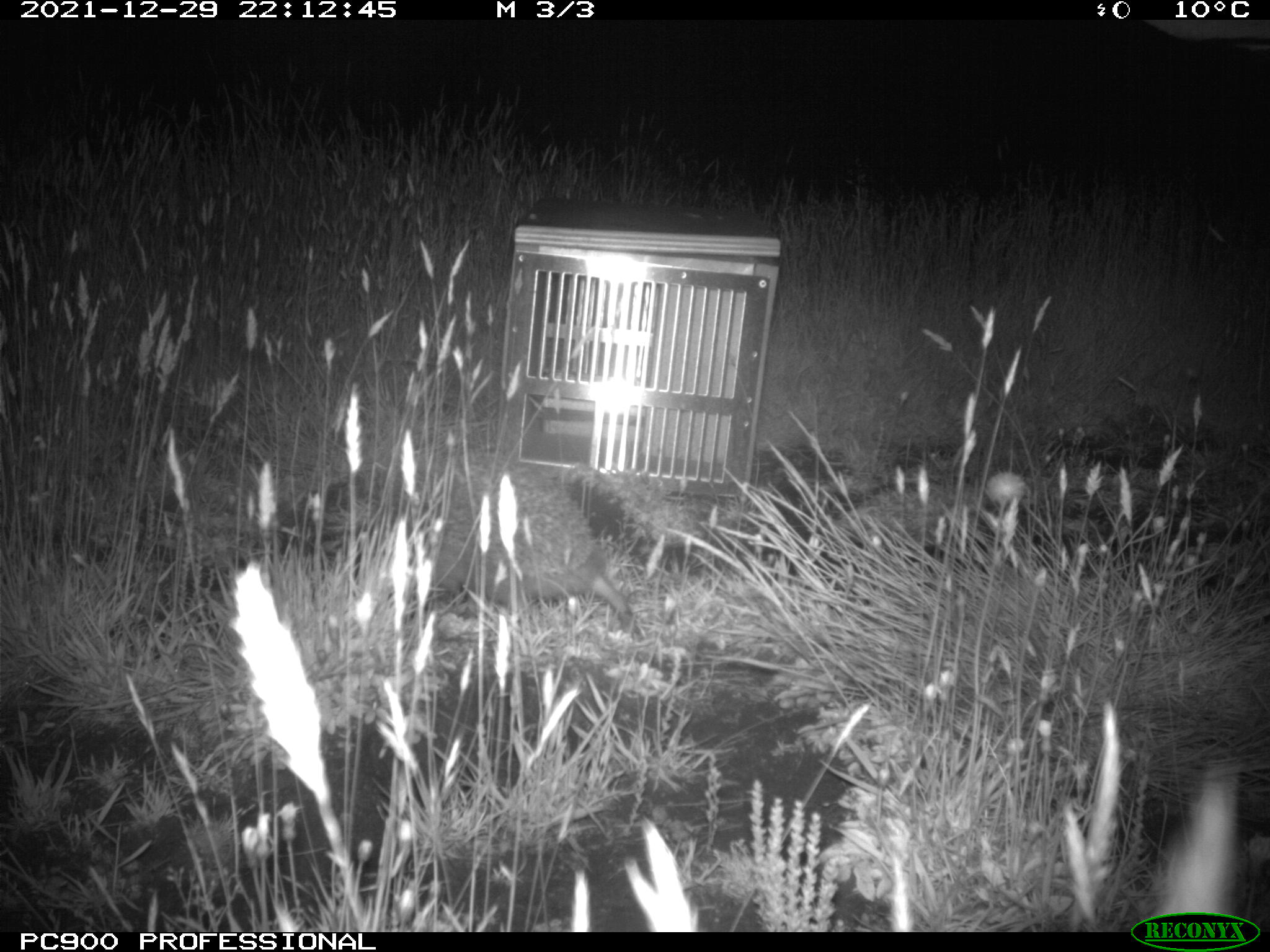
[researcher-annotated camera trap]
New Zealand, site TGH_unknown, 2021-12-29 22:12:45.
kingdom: Animalia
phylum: Chordata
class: Mammalia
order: Eulipotyphla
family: Erinaceidae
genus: Erinaceus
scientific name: Erinaceus europaeus europaeus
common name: european hedgehog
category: hedgehog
Hedgehog (european hedgehog) (Erinaceus europaeus europaeus).